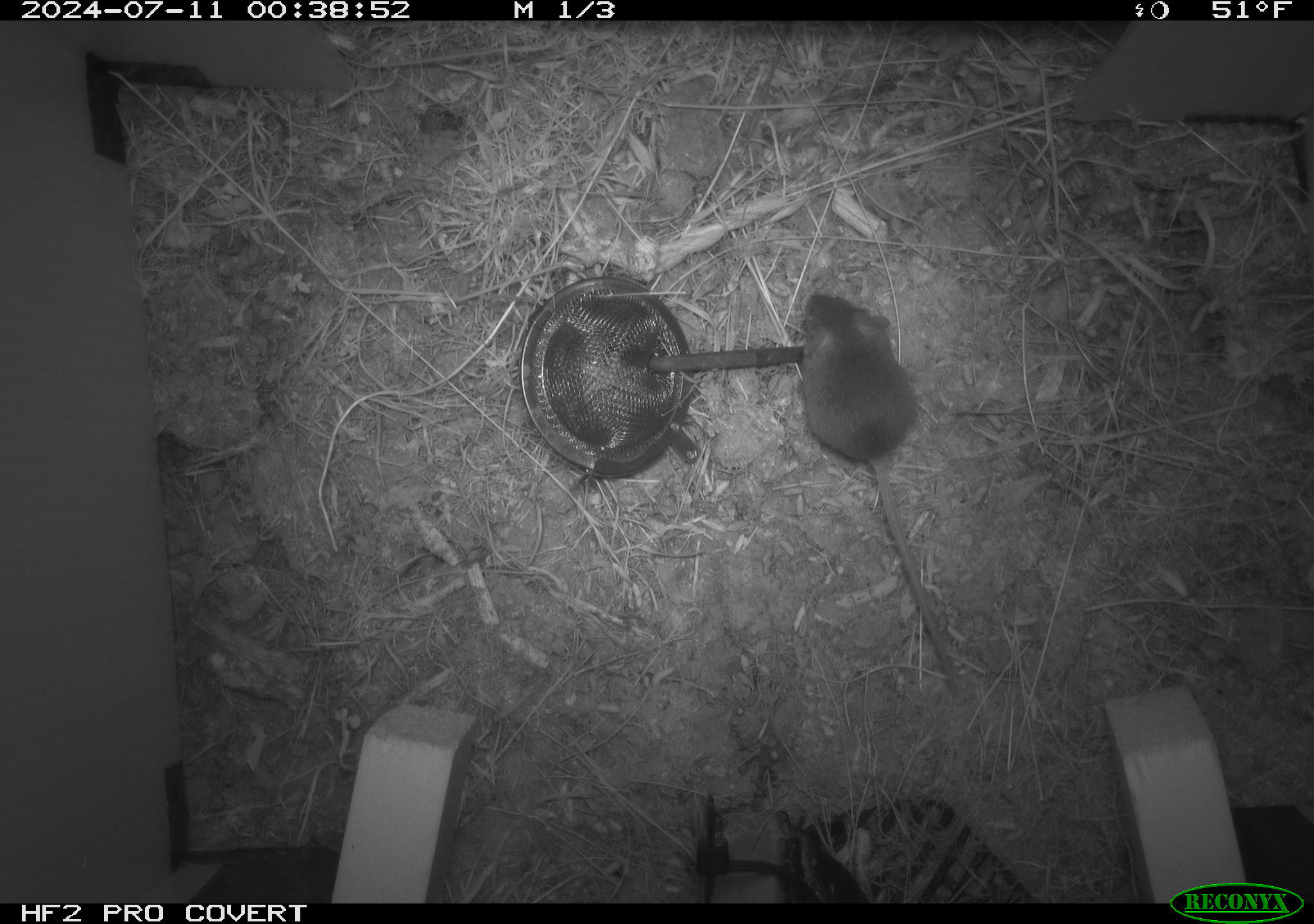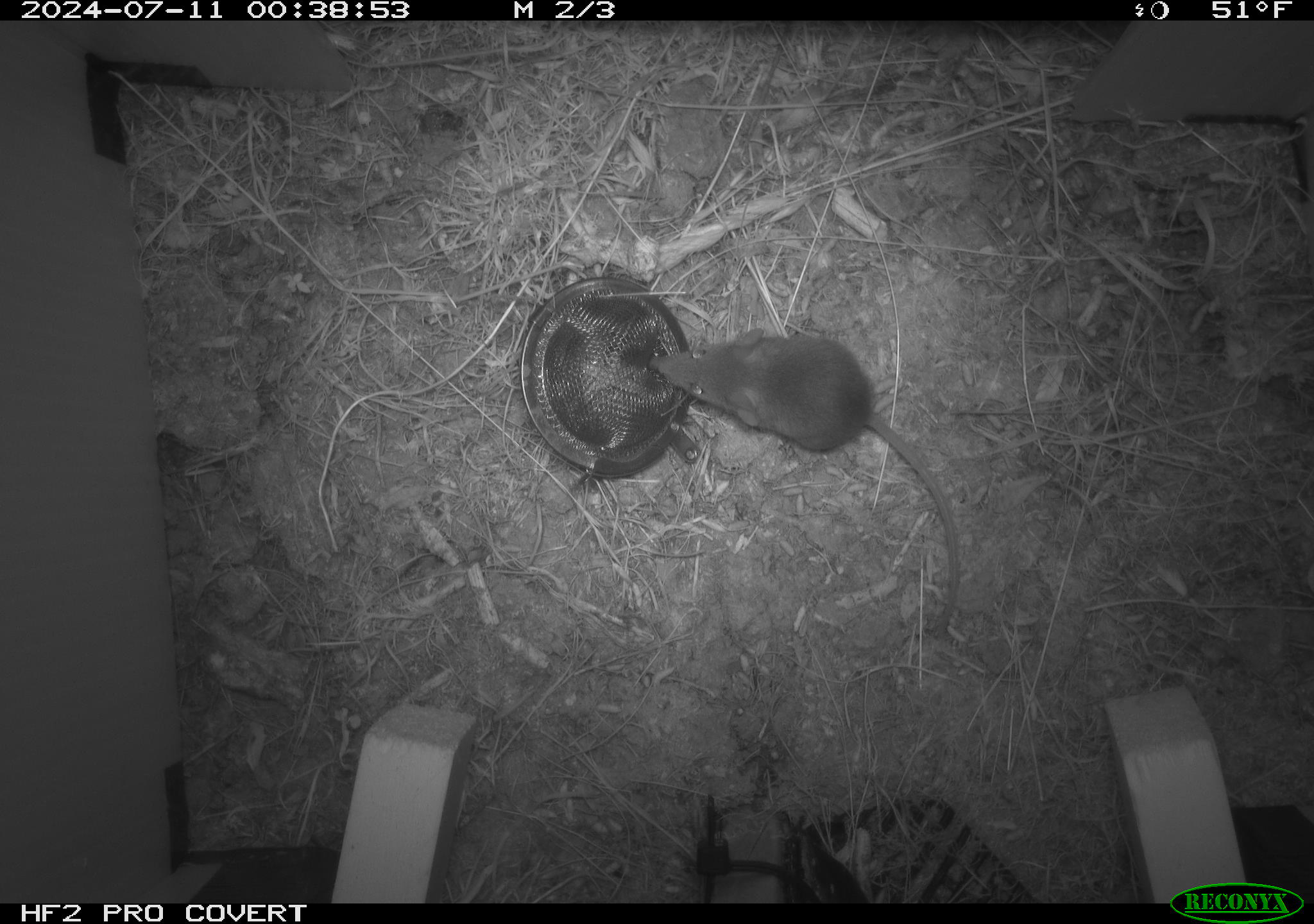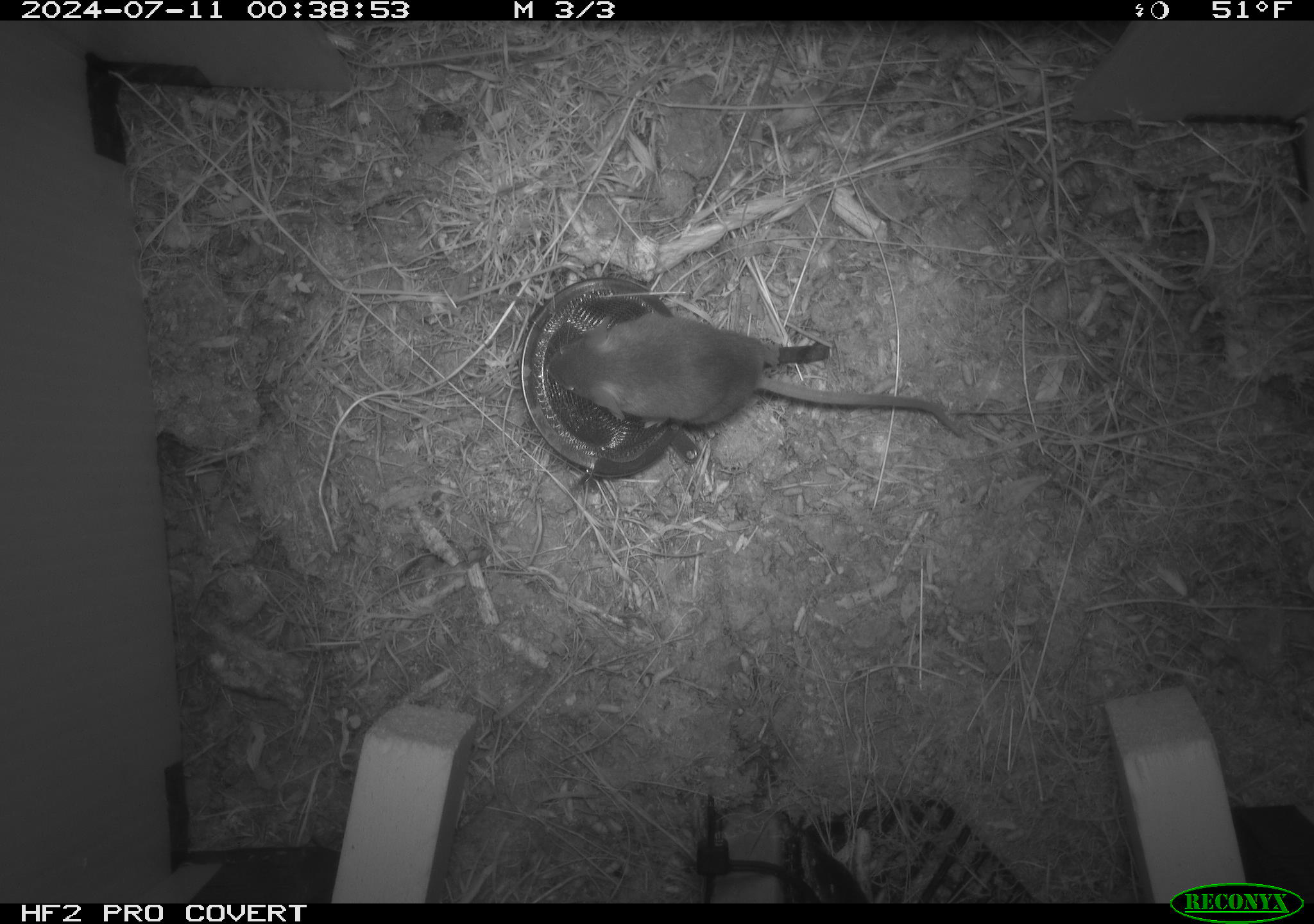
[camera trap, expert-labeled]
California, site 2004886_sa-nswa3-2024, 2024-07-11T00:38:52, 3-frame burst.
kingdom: Animalia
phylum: Chordata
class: Mammalia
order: Rodentia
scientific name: Rodentia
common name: rodent